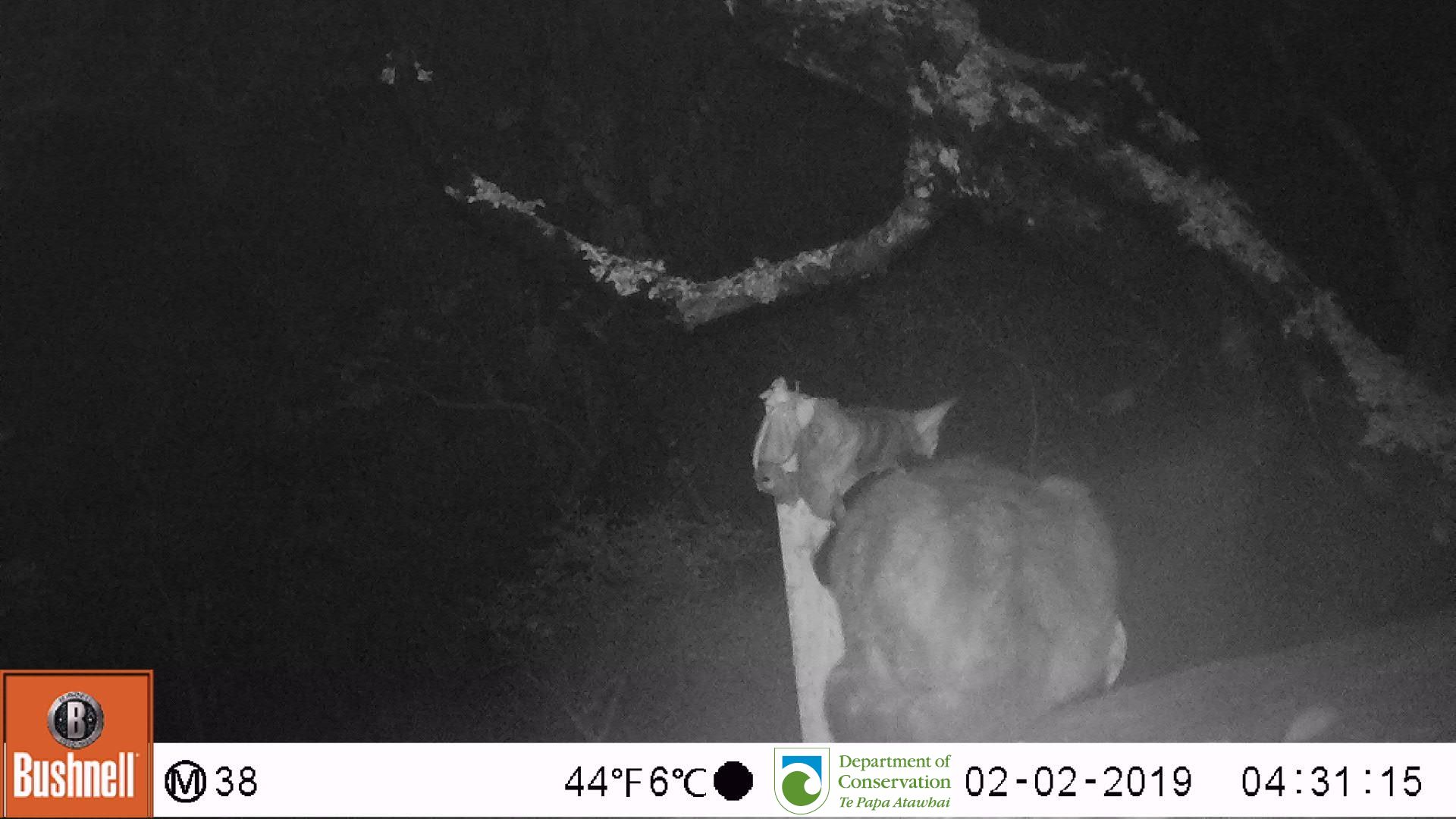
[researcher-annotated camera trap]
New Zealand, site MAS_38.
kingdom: Animalia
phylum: Chordata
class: Mammalia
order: Carnivora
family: Felidae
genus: Felis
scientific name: Felis catus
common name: domestic cat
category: cat